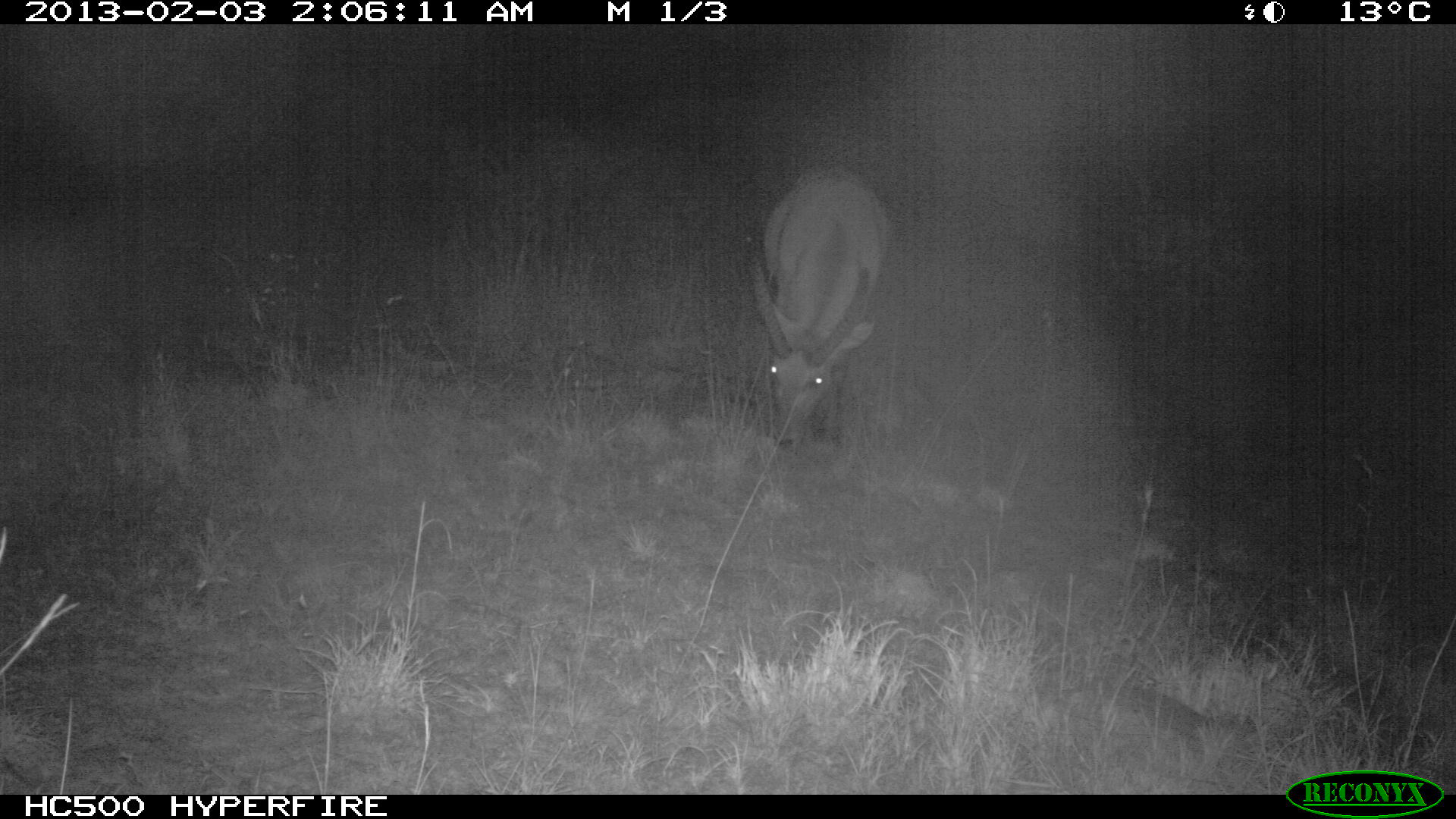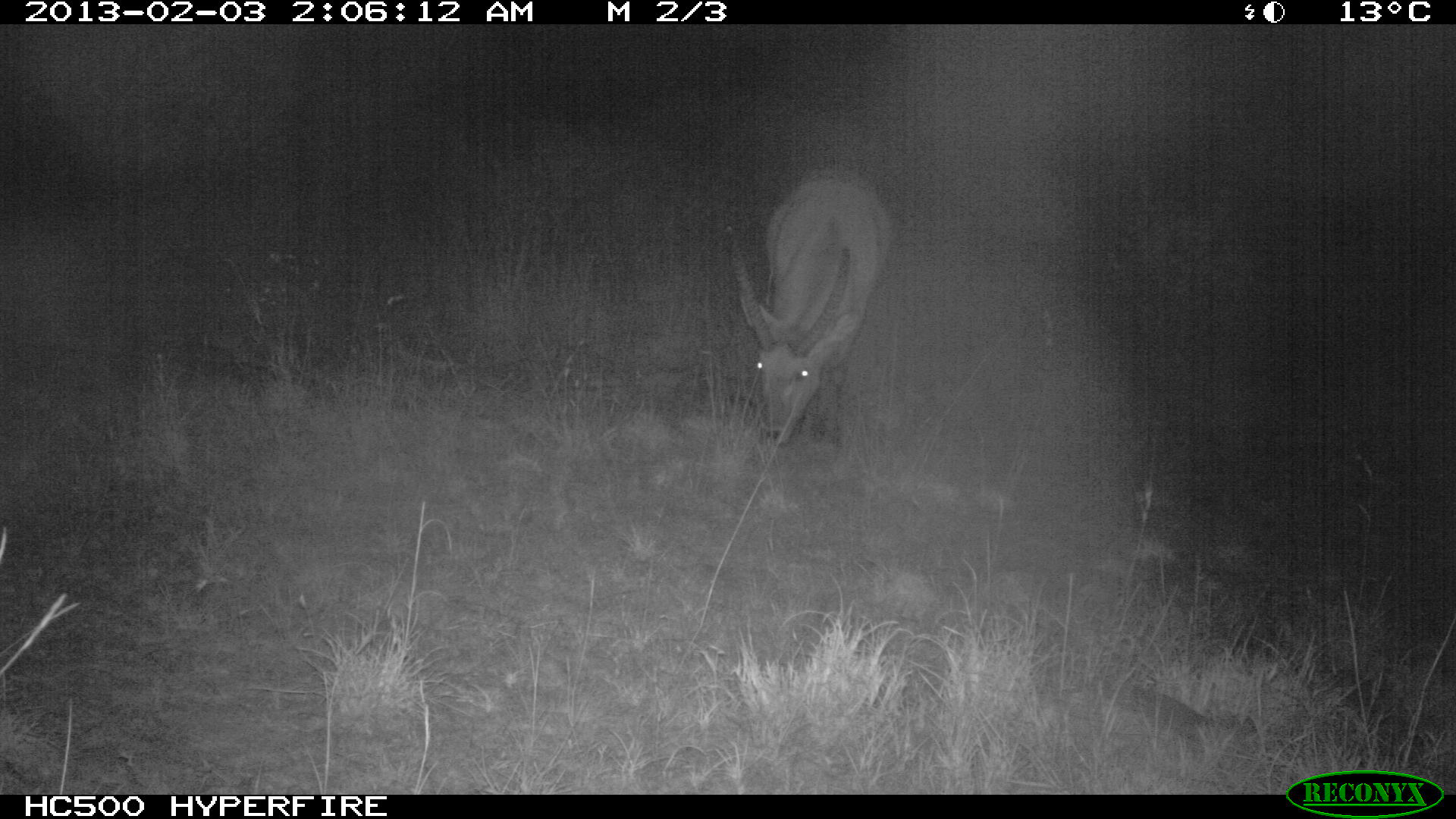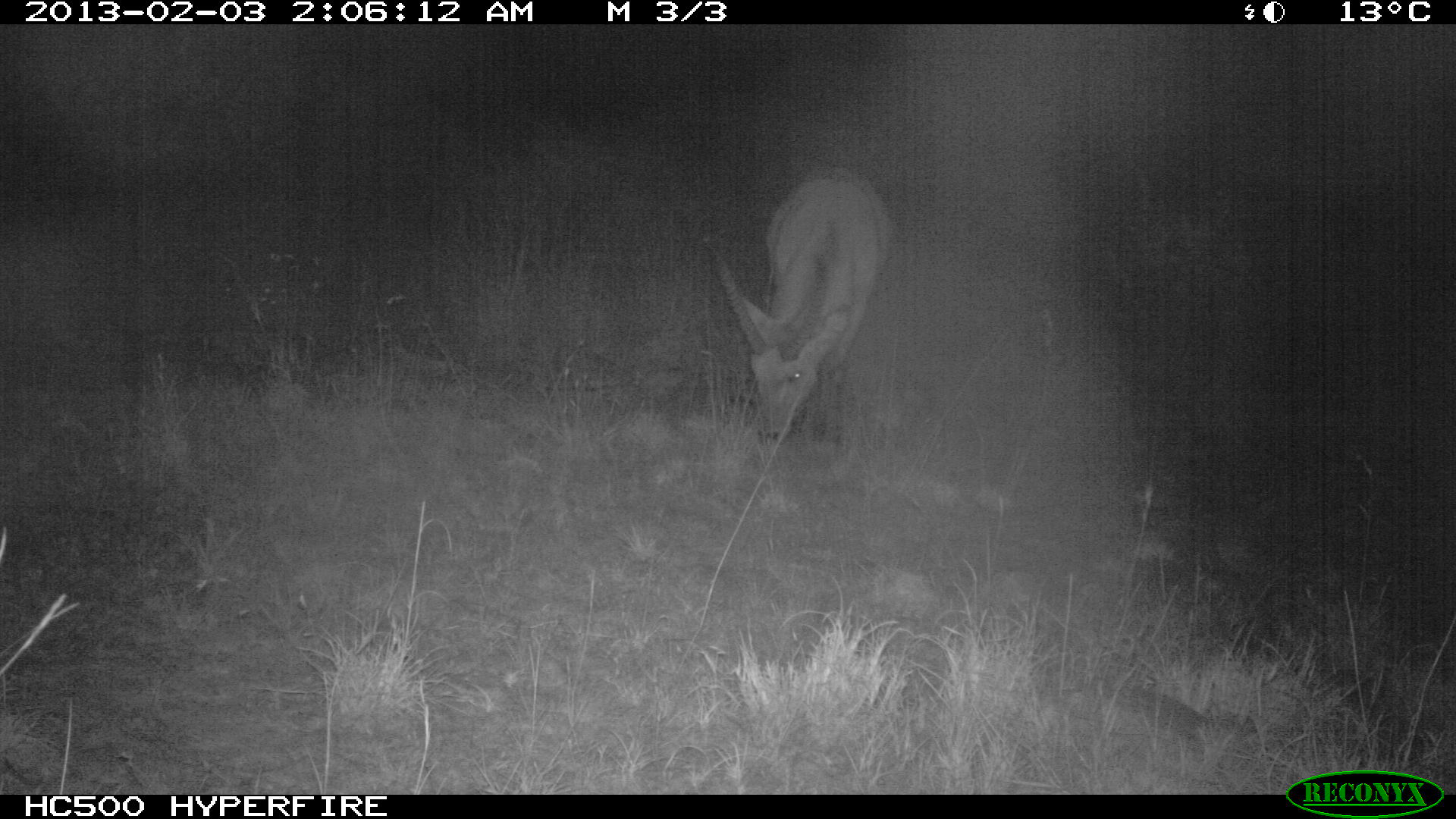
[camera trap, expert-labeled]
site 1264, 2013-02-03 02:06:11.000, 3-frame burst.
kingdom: Animalia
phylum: Chordata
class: Mammalia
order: Artiodactyla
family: Bovidae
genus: Tragelaphus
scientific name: Tragelaphus oryx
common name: eland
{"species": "Tragelaphus oryx (eland)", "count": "1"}